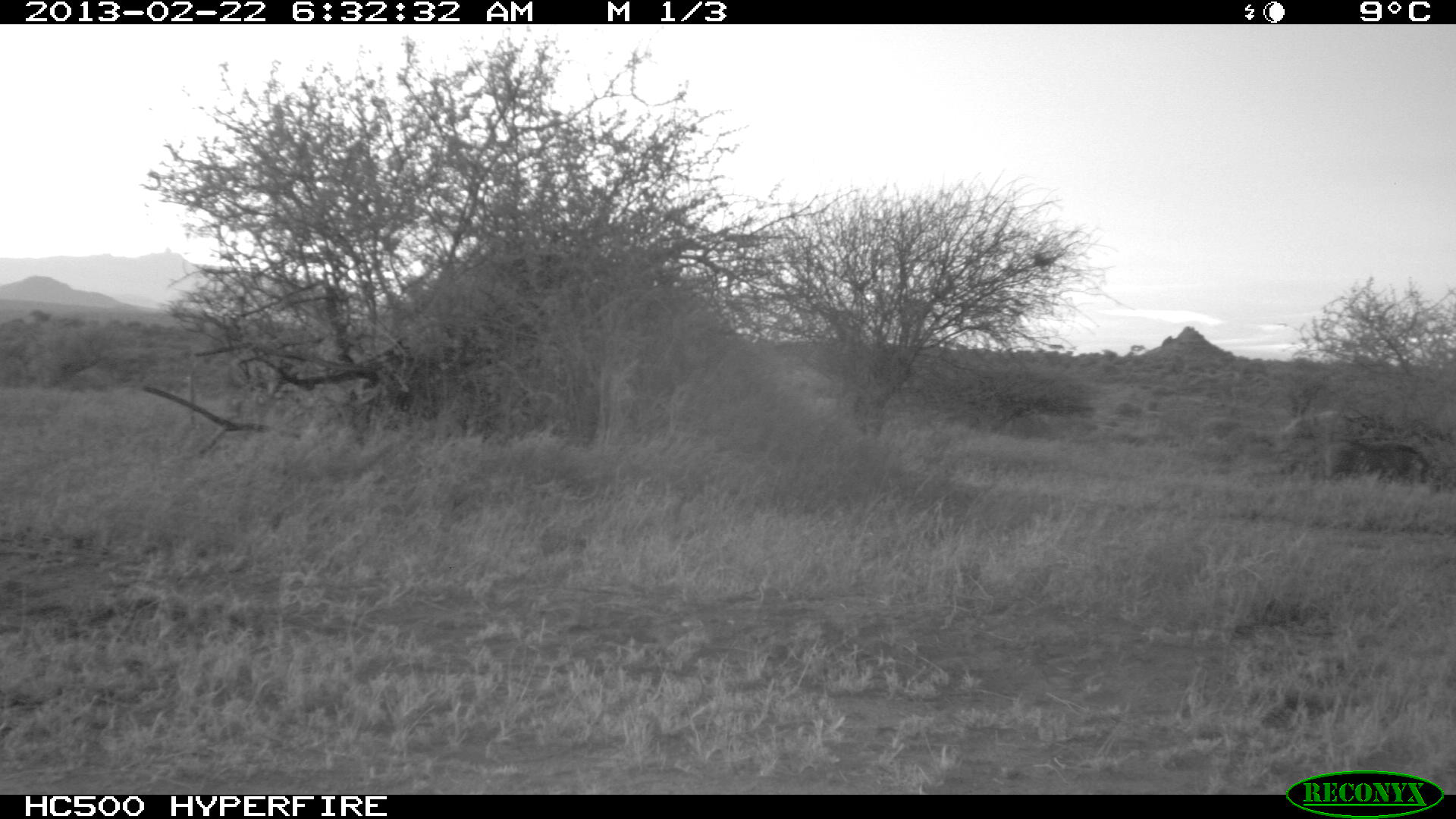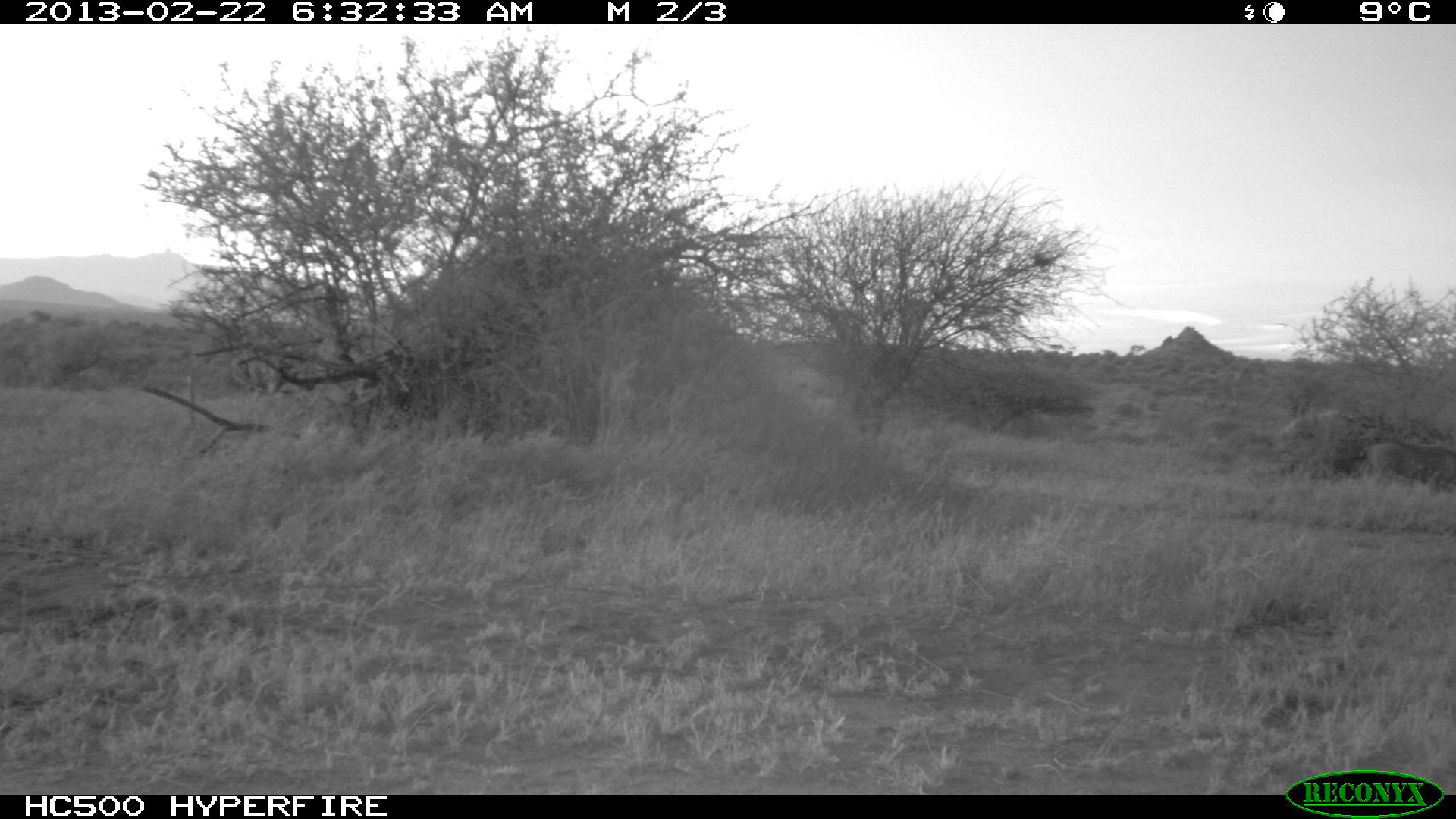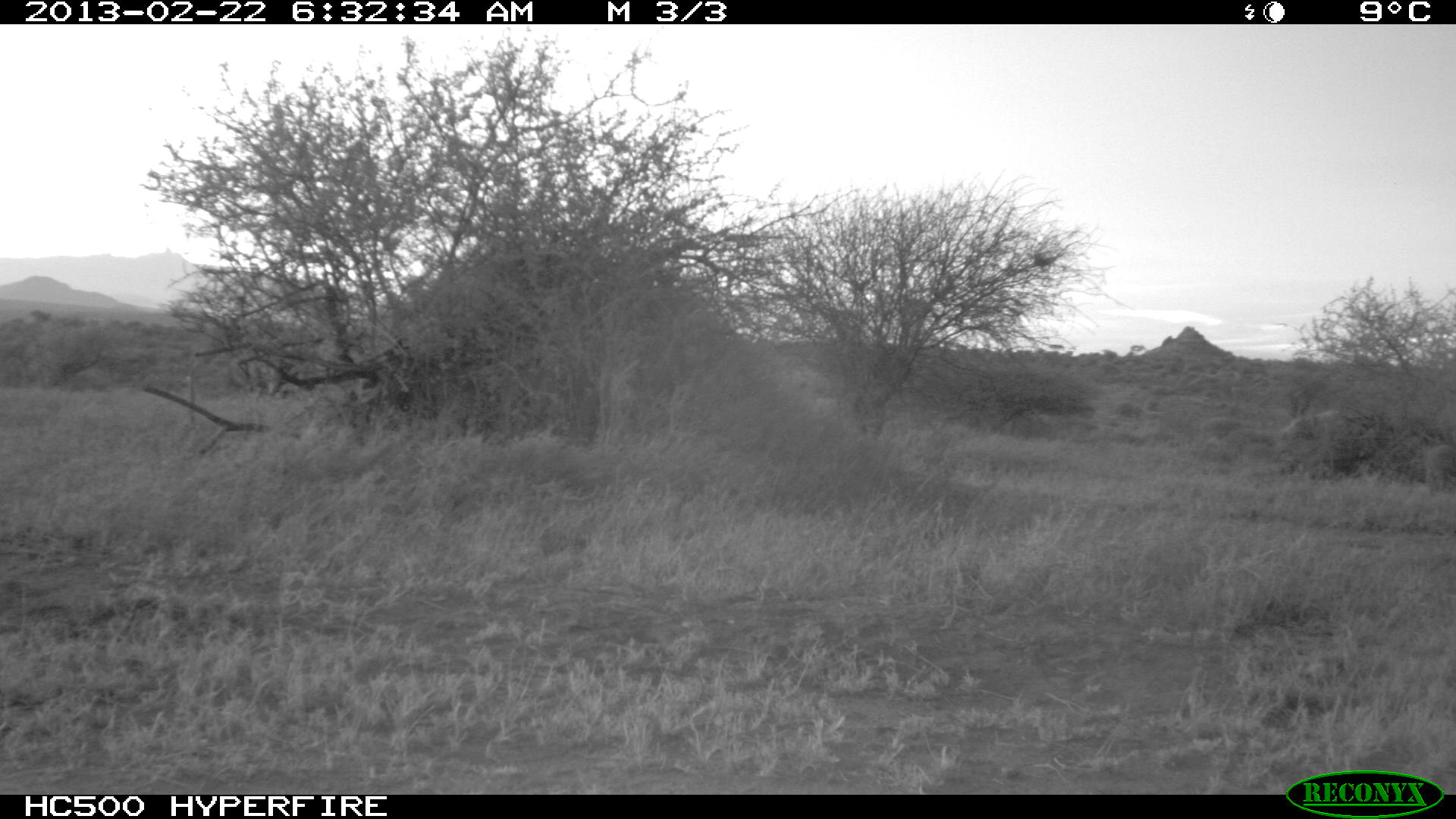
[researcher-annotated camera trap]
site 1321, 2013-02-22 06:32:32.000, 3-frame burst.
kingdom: Animalia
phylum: Chordata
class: Mammalia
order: Artiodactyla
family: Suidae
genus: Phacochoerus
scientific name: Phacochoerus africanus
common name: common warthog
Phacochoerus africanus (common warthog), count 1.